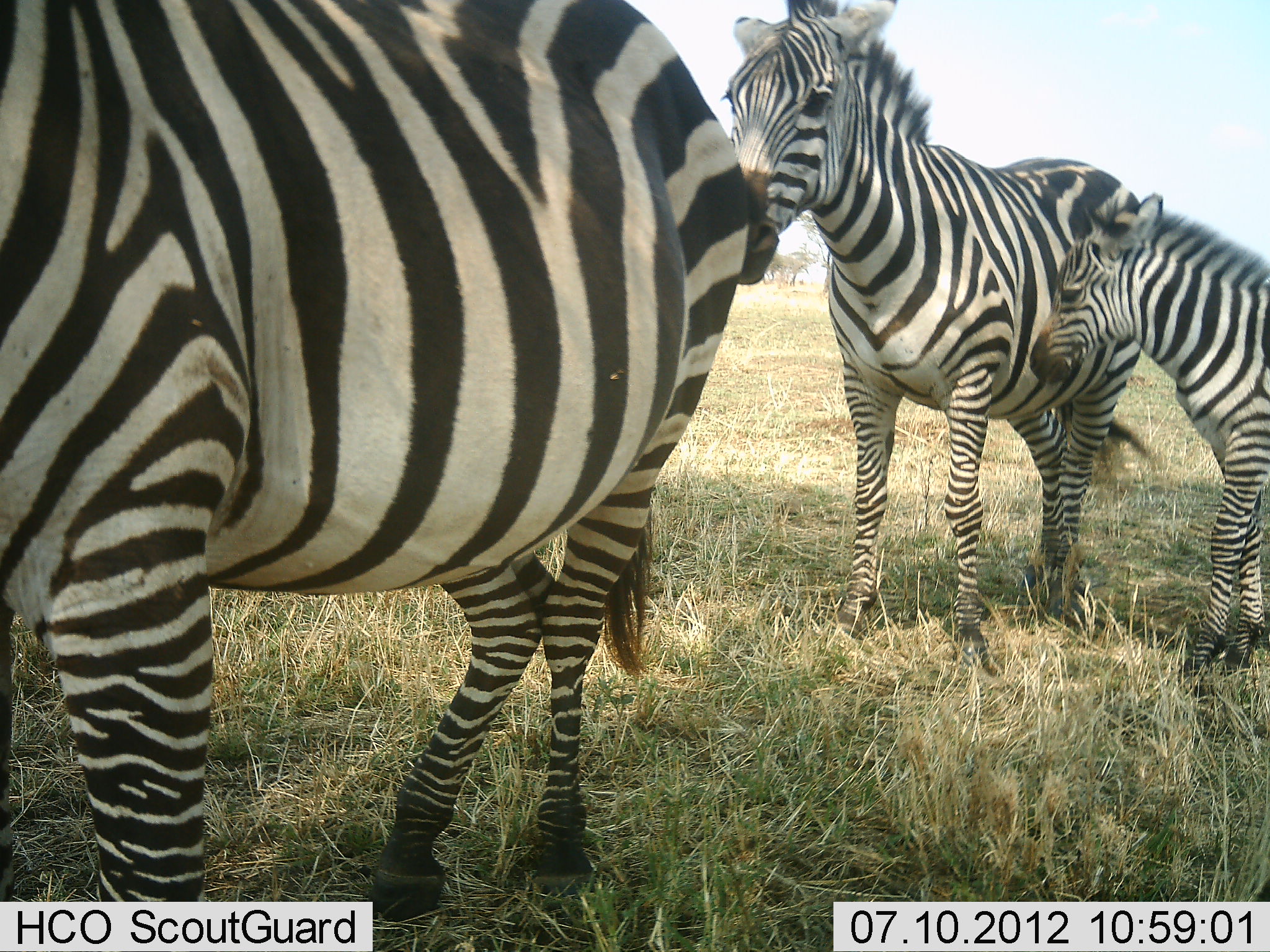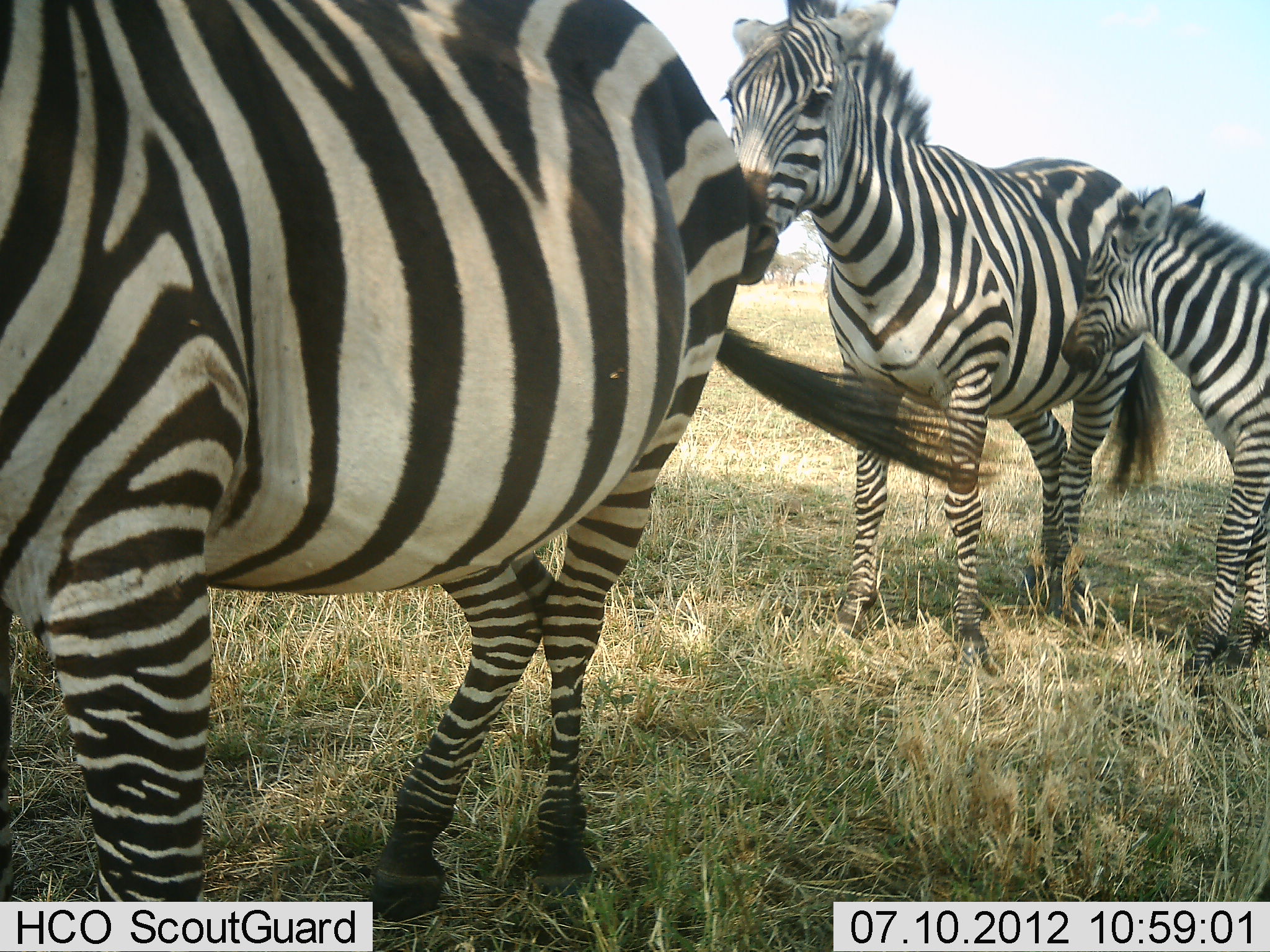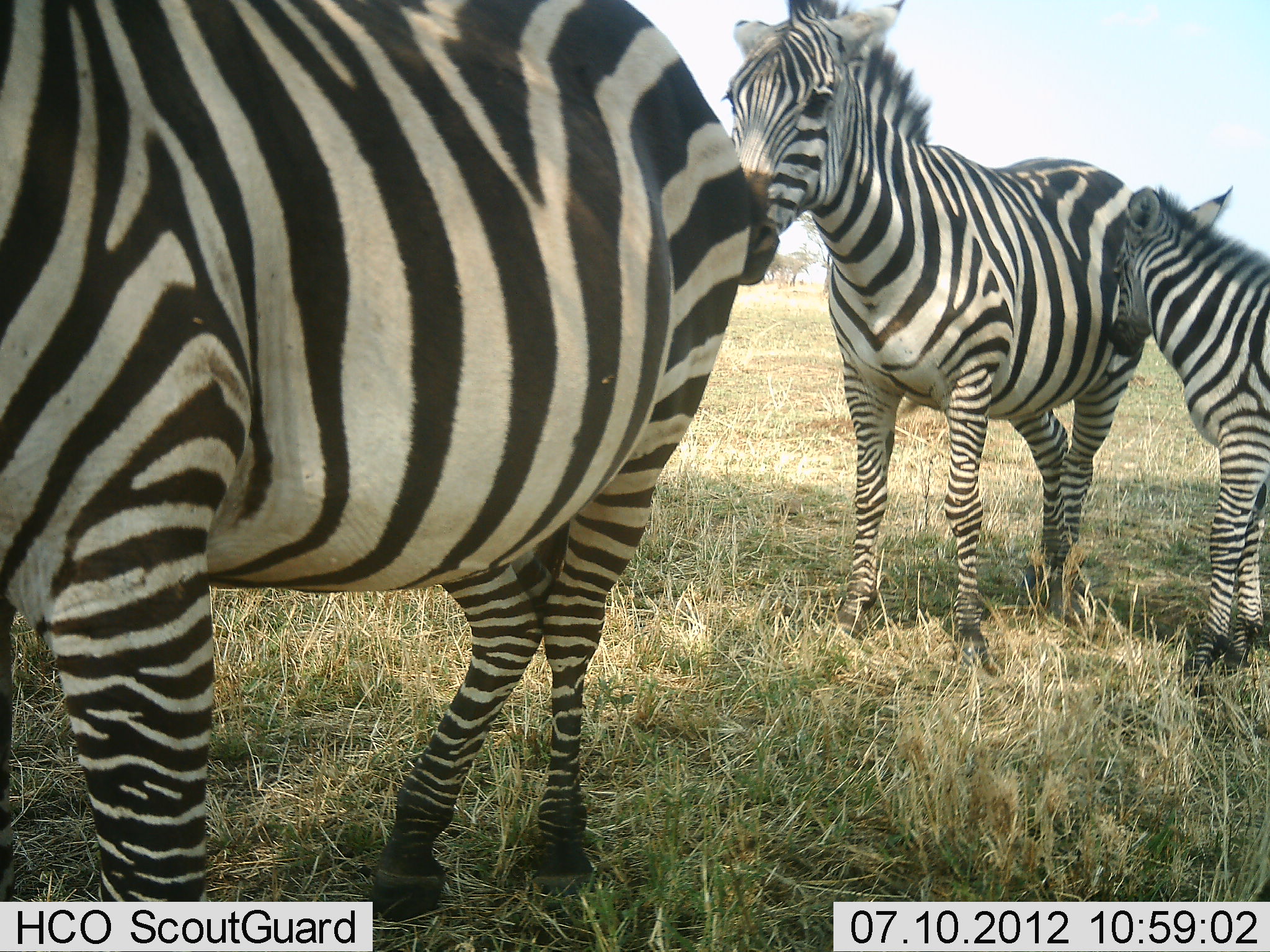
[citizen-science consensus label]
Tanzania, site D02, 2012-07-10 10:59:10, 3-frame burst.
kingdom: Animalia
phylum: Chordata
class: Mammalia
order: Perissodactyla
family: Equidae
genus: Equus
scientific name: Equus quagga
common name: plains zebra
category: zebra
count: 3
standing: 100%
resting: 10%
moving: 0%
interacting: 30%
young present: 80%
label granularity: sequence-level